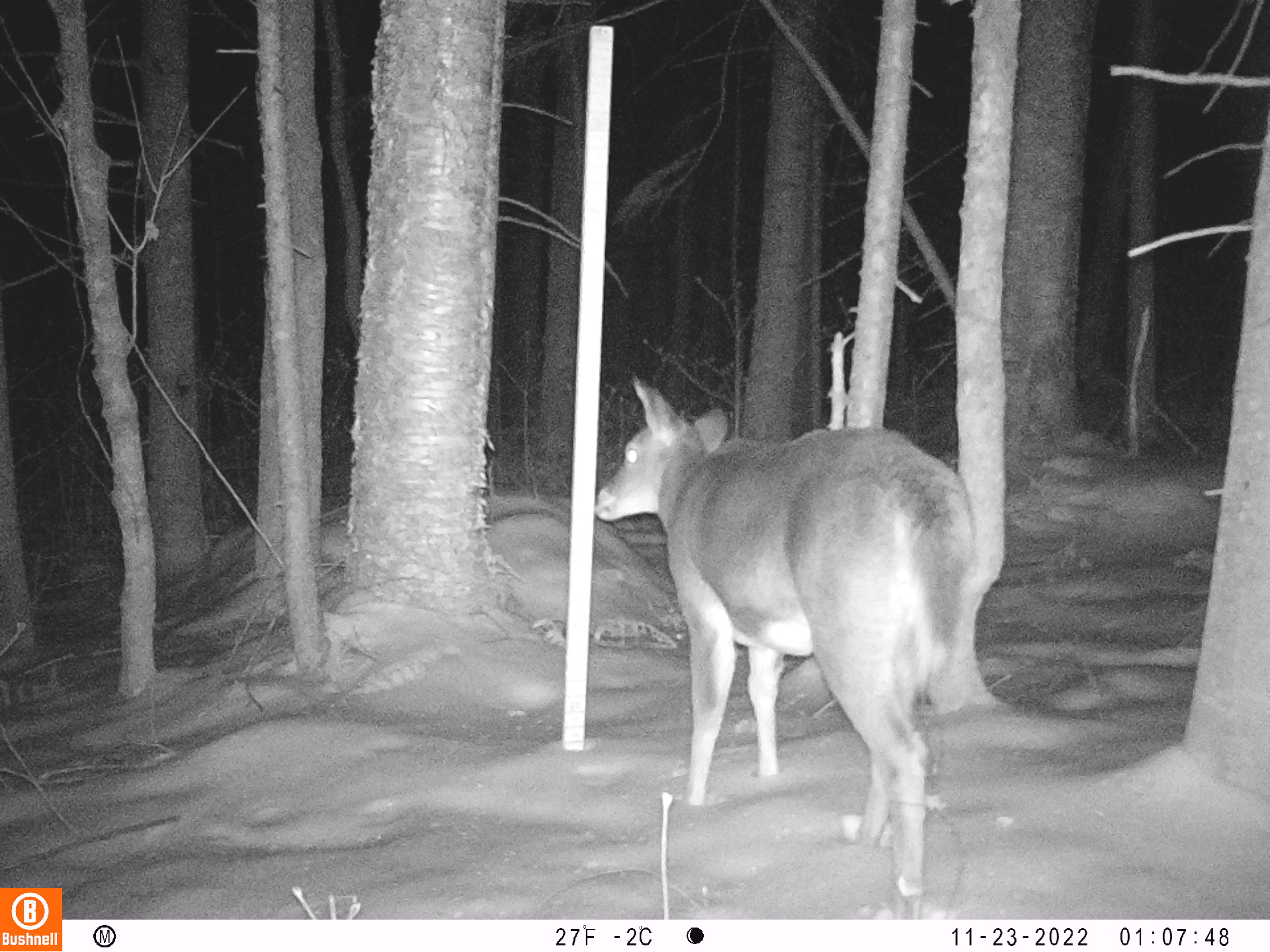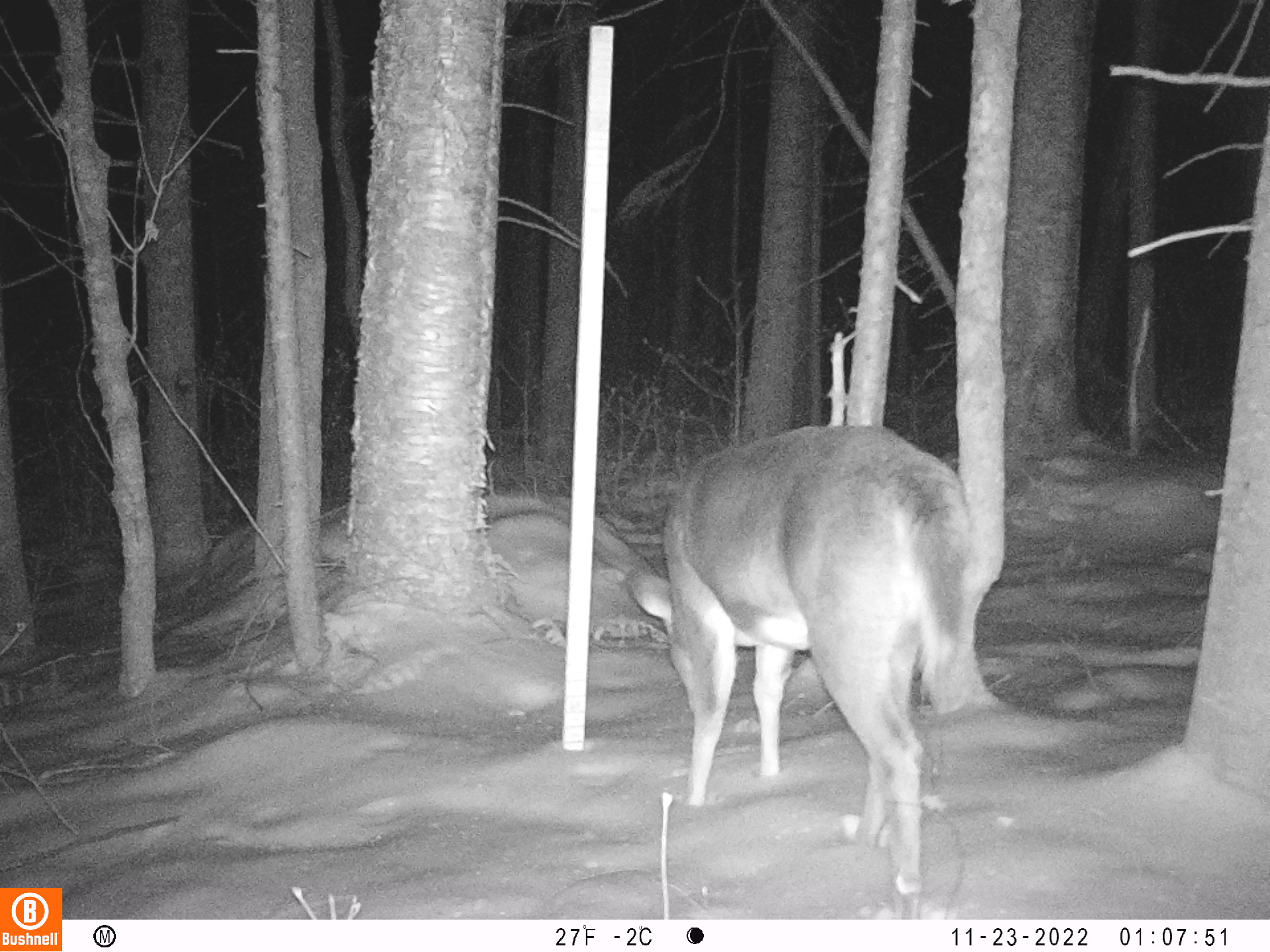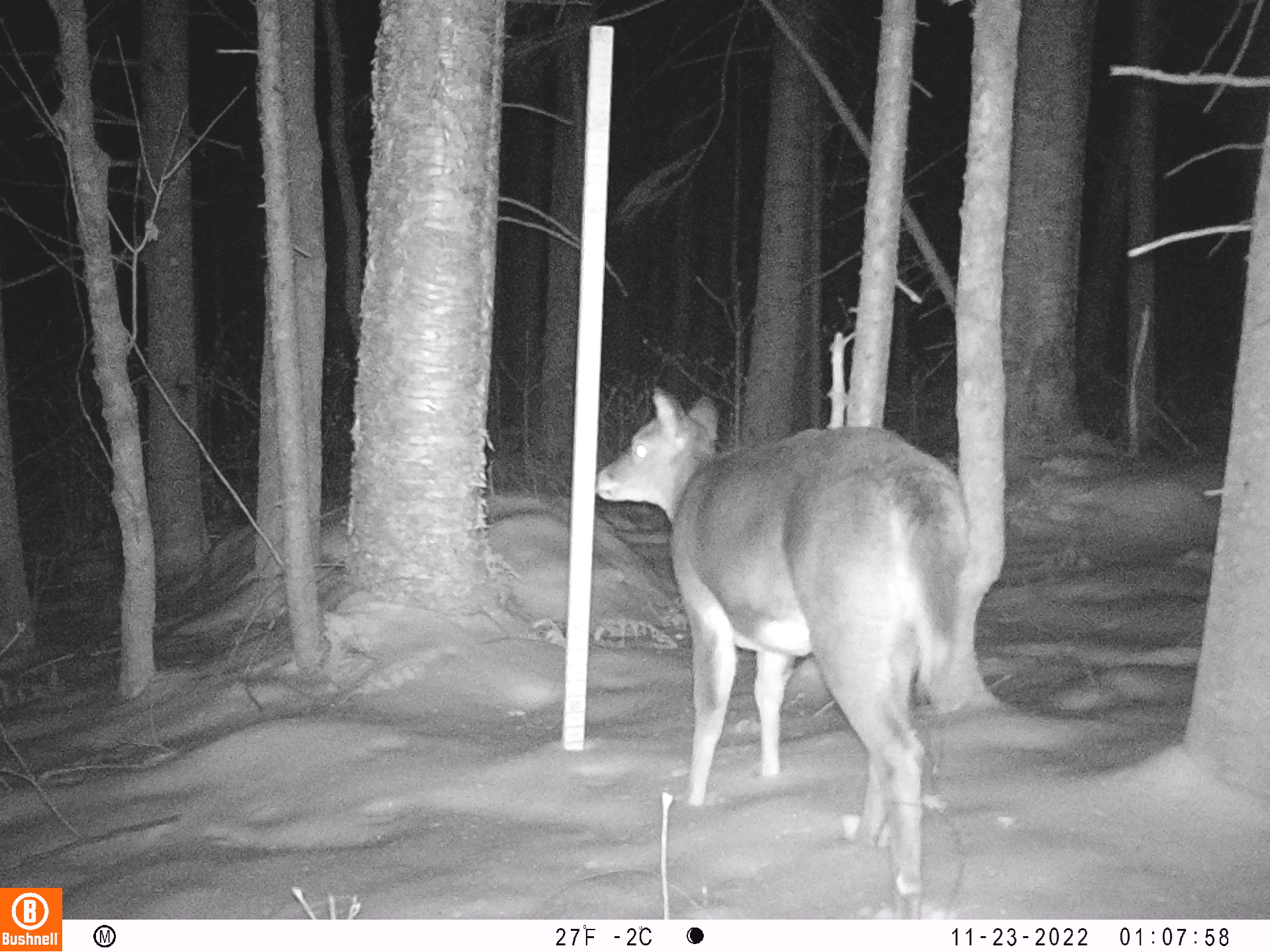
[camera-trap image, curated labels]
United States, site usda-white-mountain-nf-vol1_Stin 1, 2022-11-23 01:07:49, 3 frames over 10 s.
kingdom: Animalia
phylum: Chordata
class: Mammalia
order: Artiodactyla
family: Cervidae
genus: Odocoileus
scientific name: Odocoileus virginianus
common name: white-tailed deer